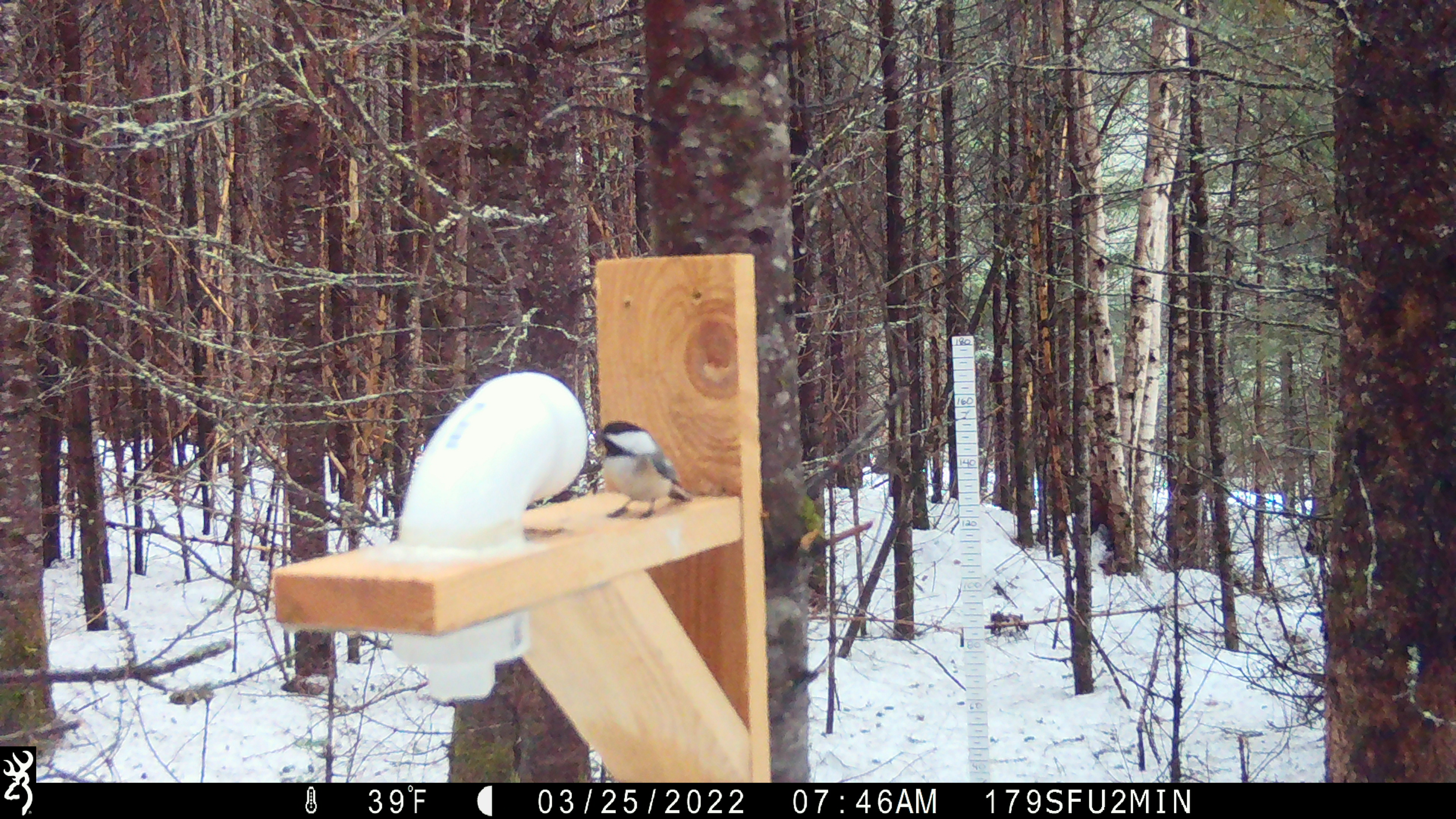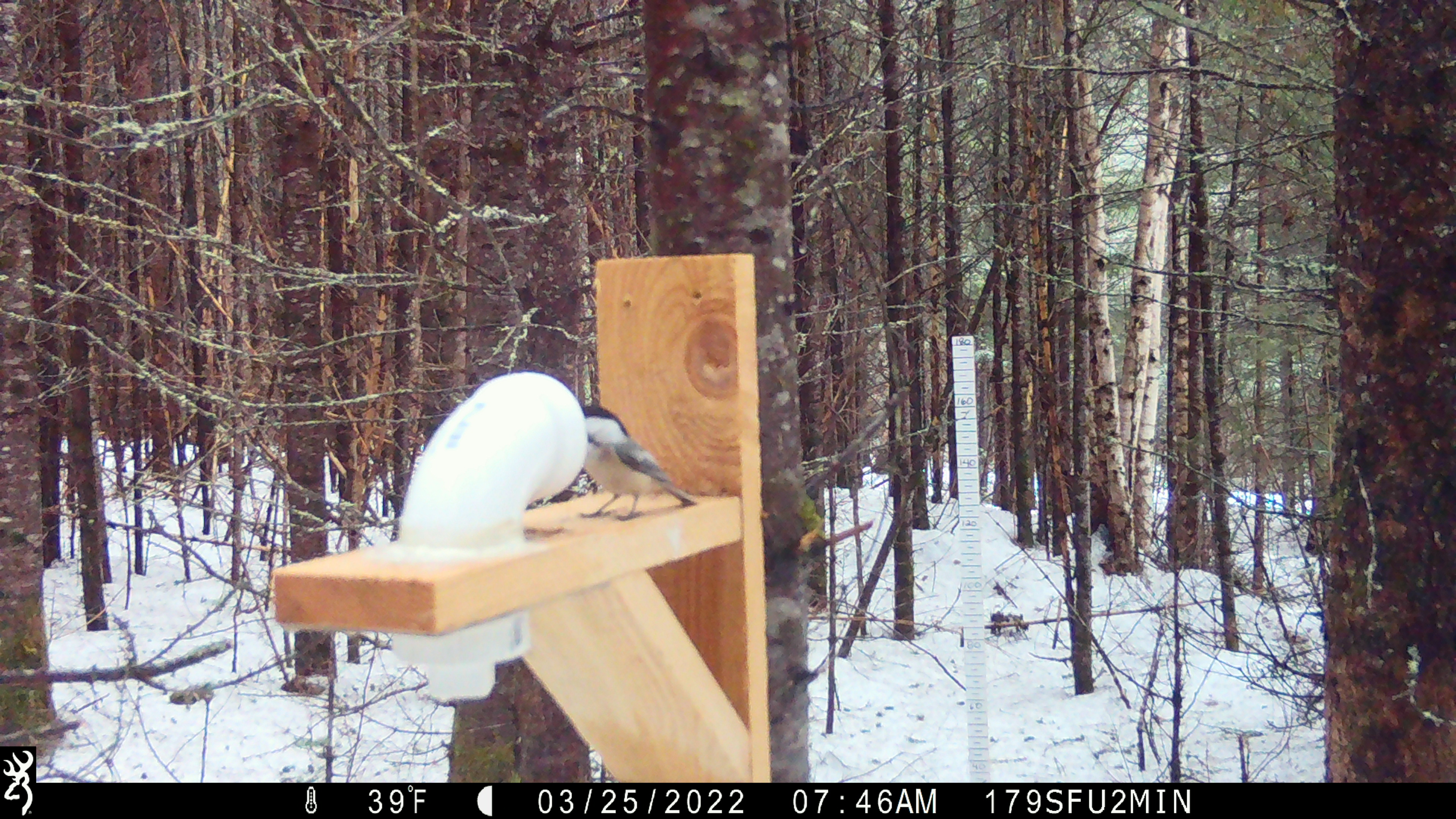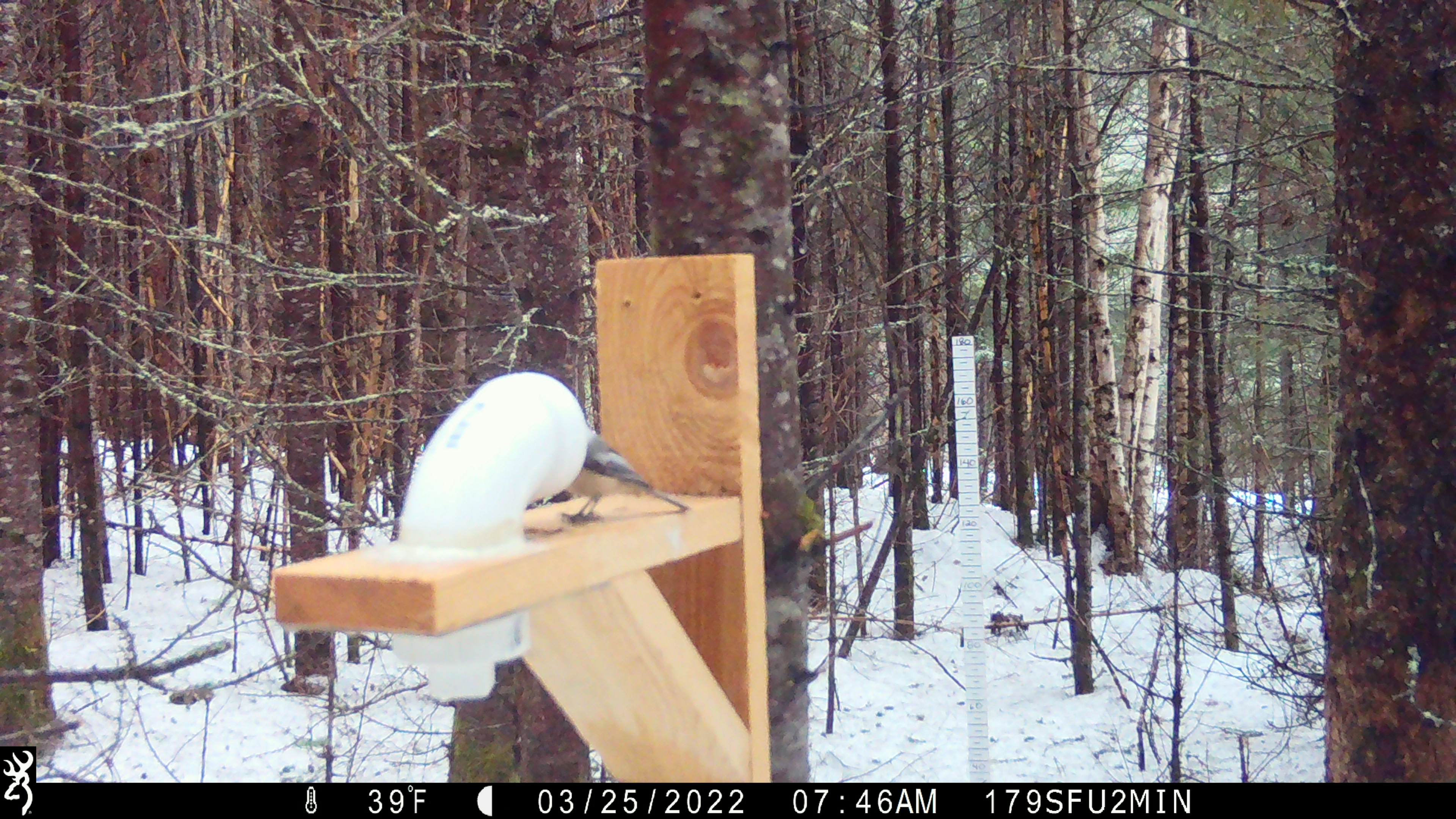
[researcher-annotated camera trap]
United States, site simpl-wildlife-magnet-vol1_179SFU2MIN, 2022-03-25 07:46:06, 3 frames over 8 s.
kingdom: Animalia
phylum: Chordata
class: Aves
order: Passeriformes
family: Paridae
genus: Poecile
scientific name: Poecile atricapillus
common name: black-capped chickadee